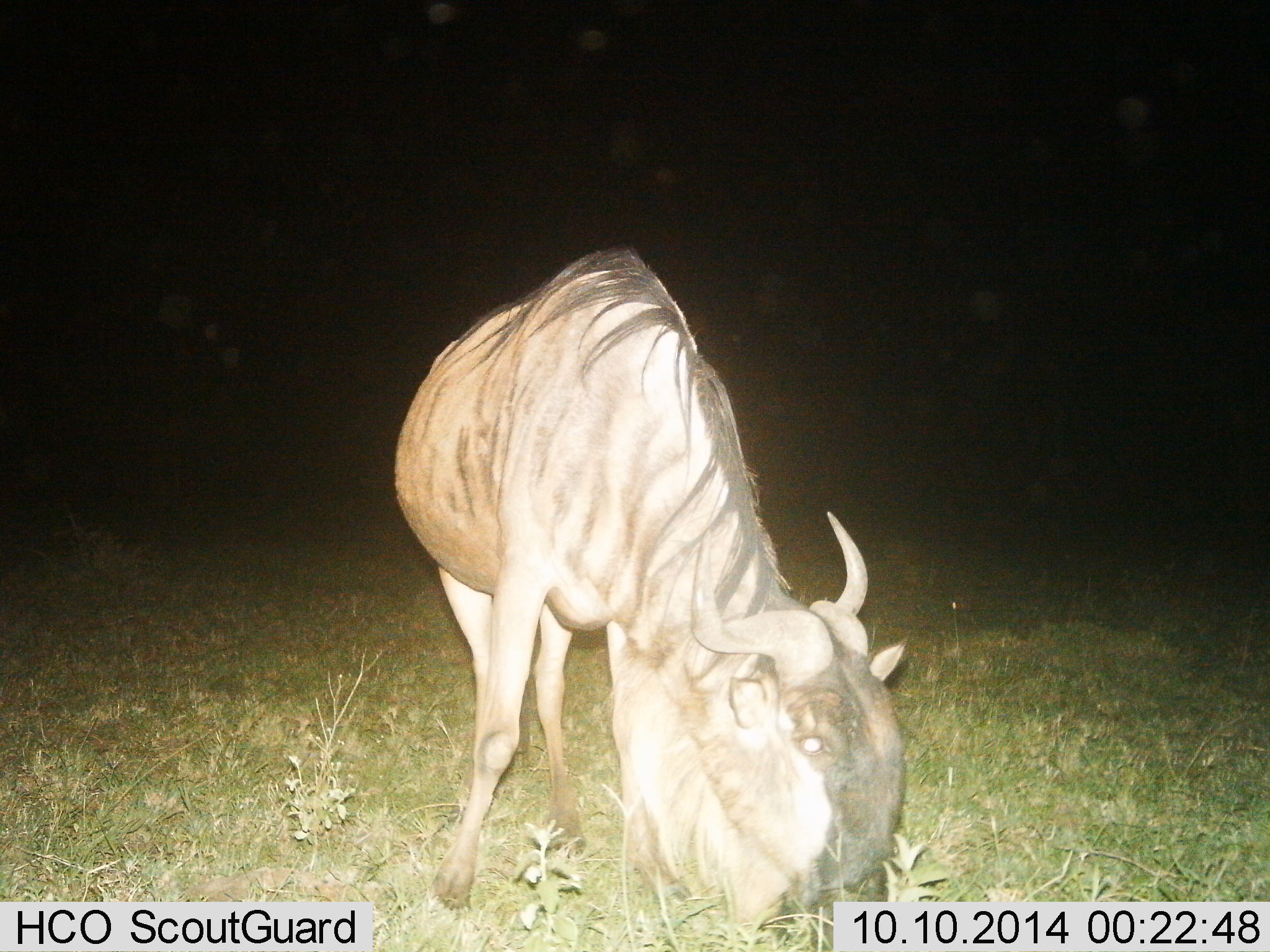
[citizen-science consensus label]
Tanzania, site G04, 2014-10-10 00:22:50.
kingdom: Animalia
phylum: Chordata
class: Mammalia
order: Artiodactyla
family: Bovidae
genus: Connochaetes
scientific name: Connochaetes taurinus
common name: blue wildebeest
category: wildebeest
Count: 1.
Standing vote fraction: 20%.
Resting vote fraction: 0%.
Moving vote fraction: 0%.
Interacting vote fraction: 0%.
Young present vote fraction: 0%.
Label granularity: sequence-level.